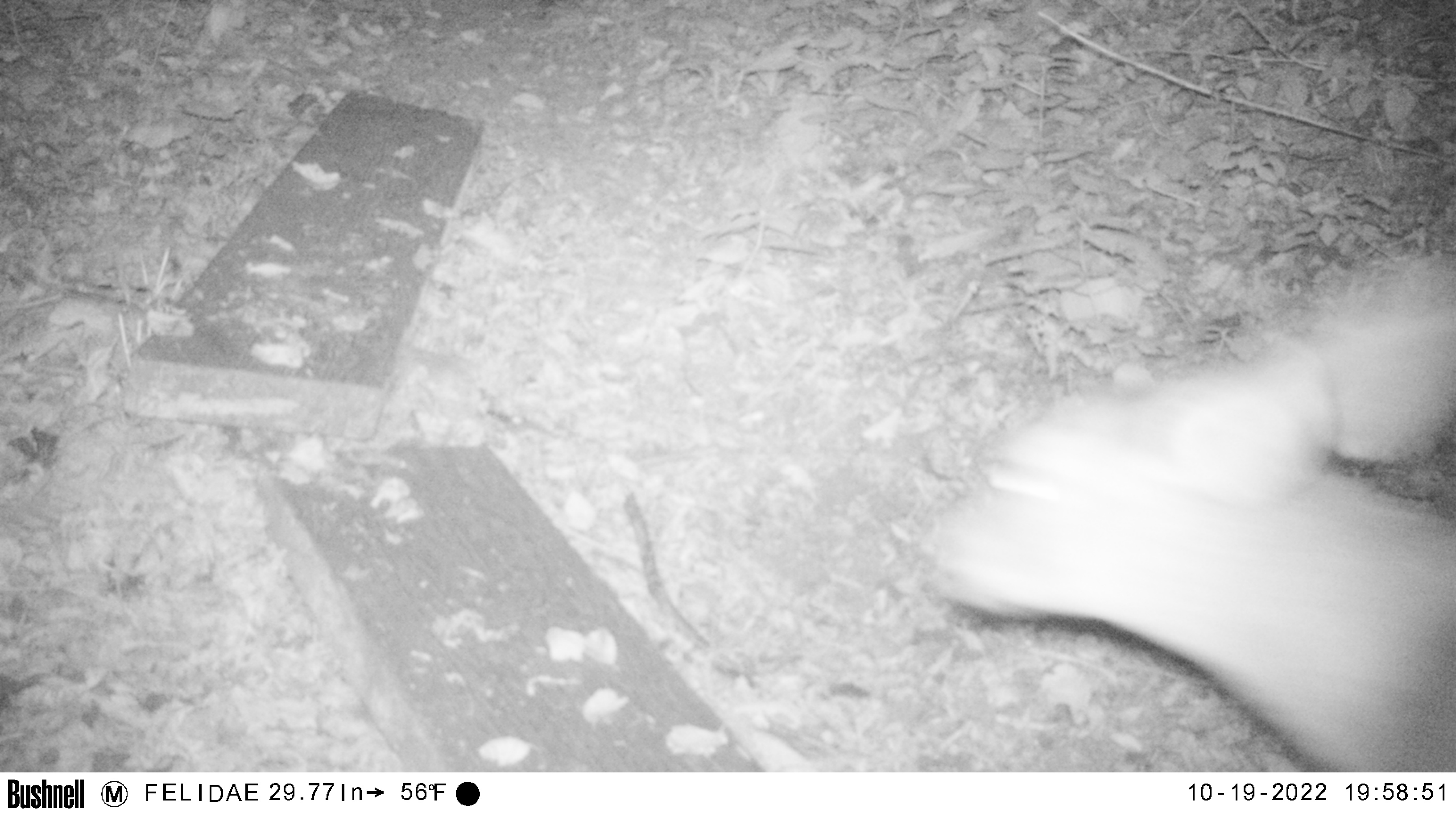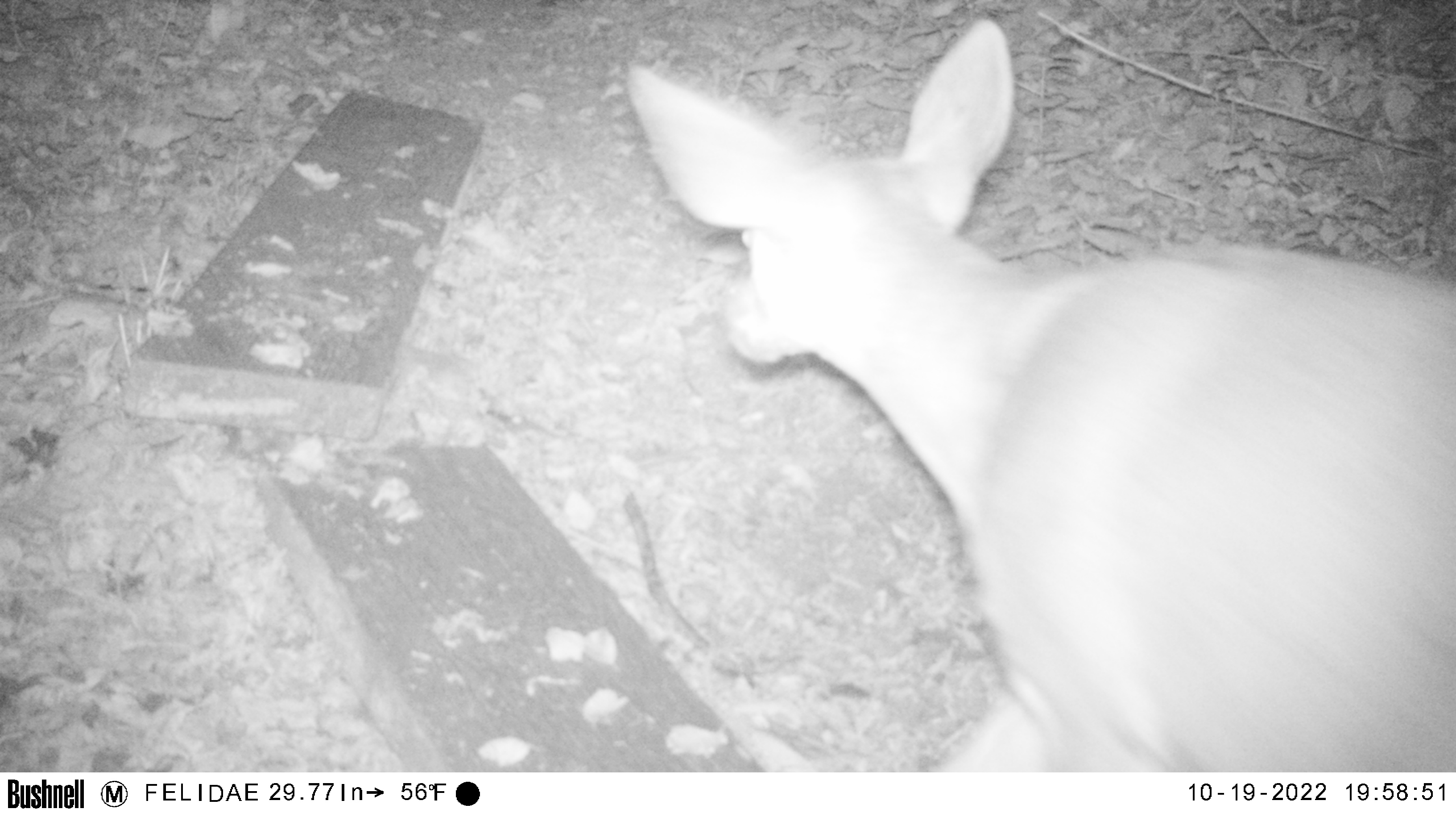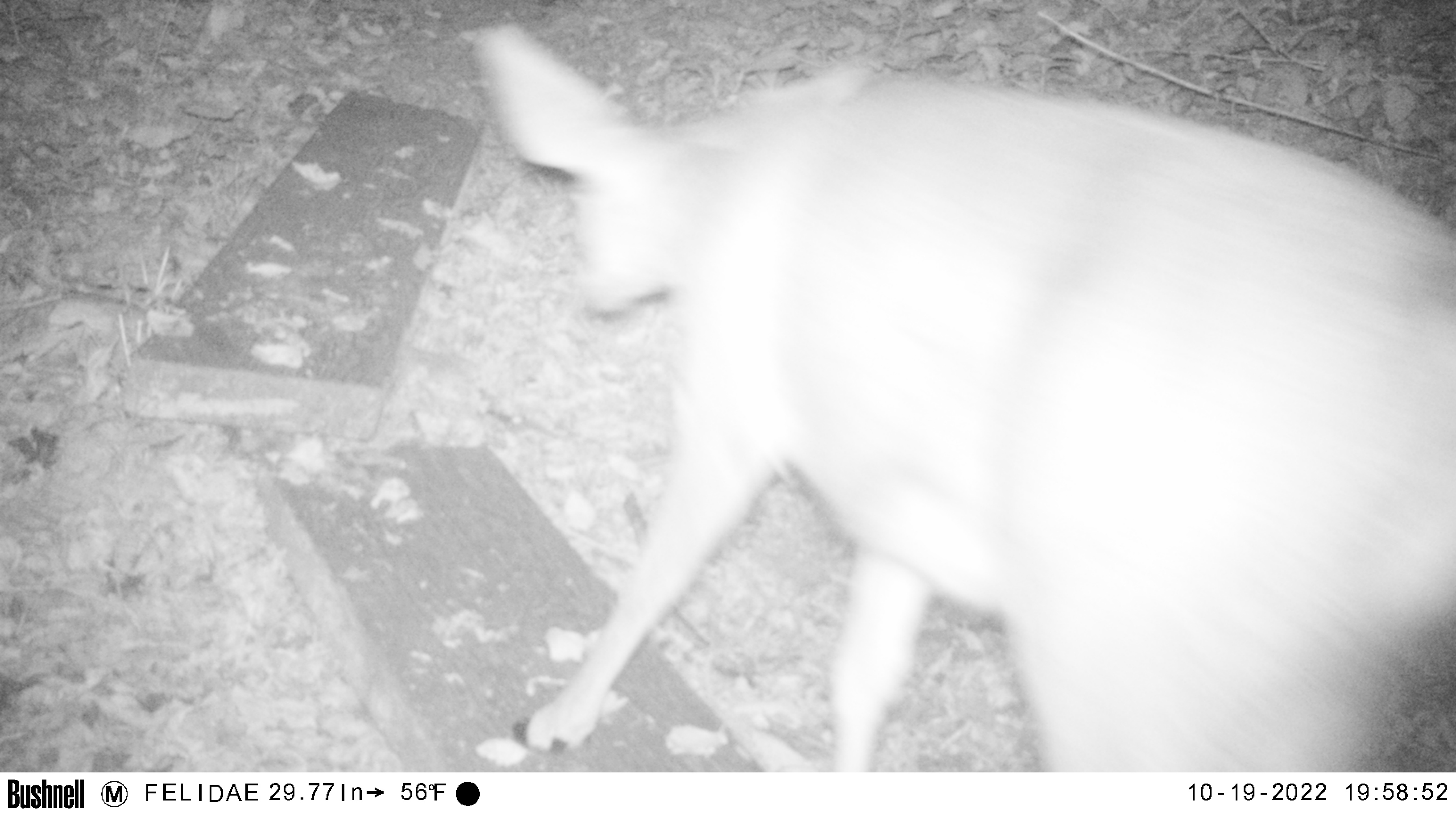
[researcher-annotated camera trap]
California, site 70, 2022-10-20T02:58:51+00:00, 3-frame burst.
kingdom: Animalia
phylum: Chordata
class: Mammalia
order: Artiodactyla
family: Cervidae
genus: Odocoileus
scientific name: Odocoileus hemionus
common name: mule deer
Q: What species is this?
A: Mule deer (Odocoileus hemionus).